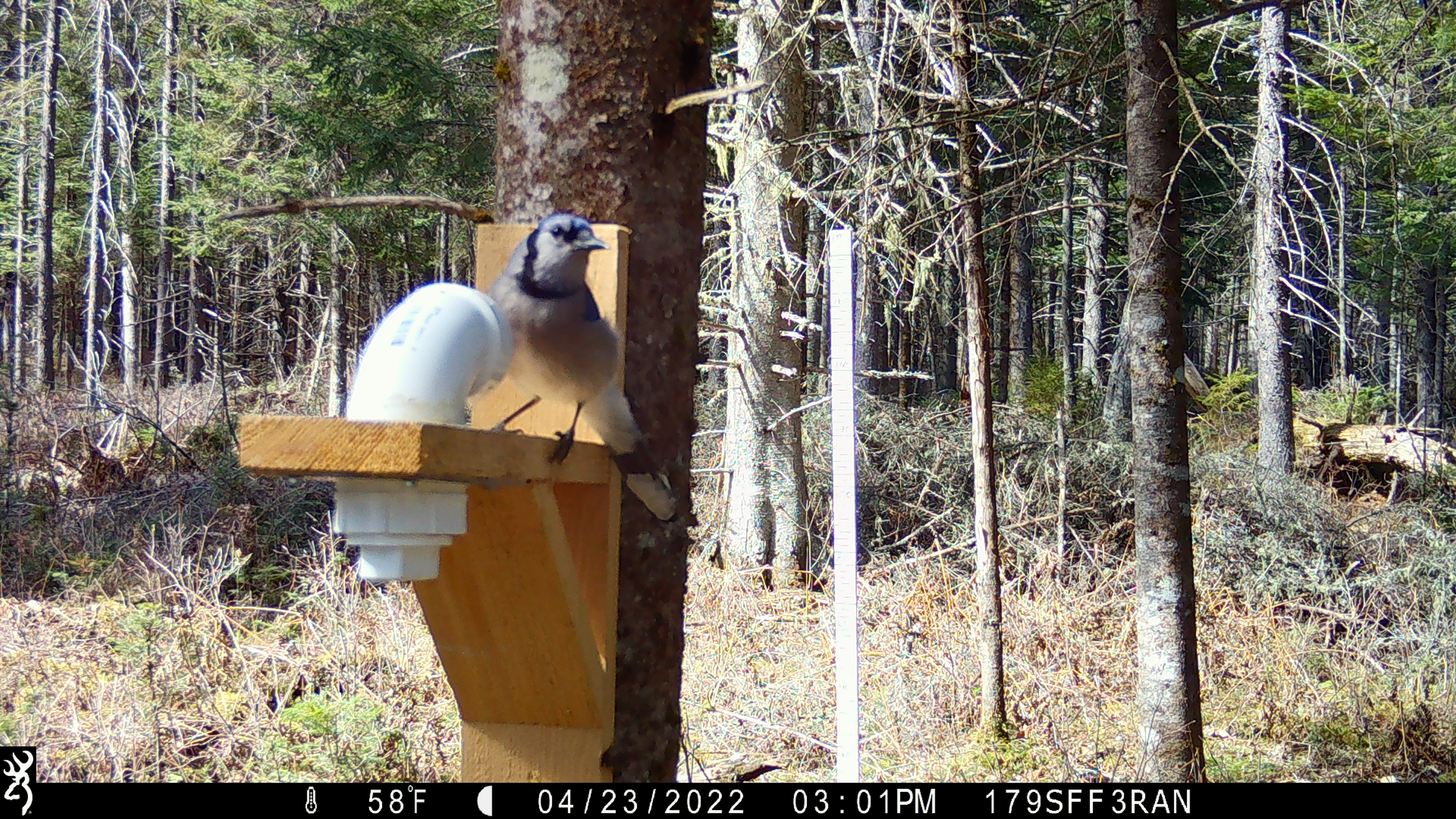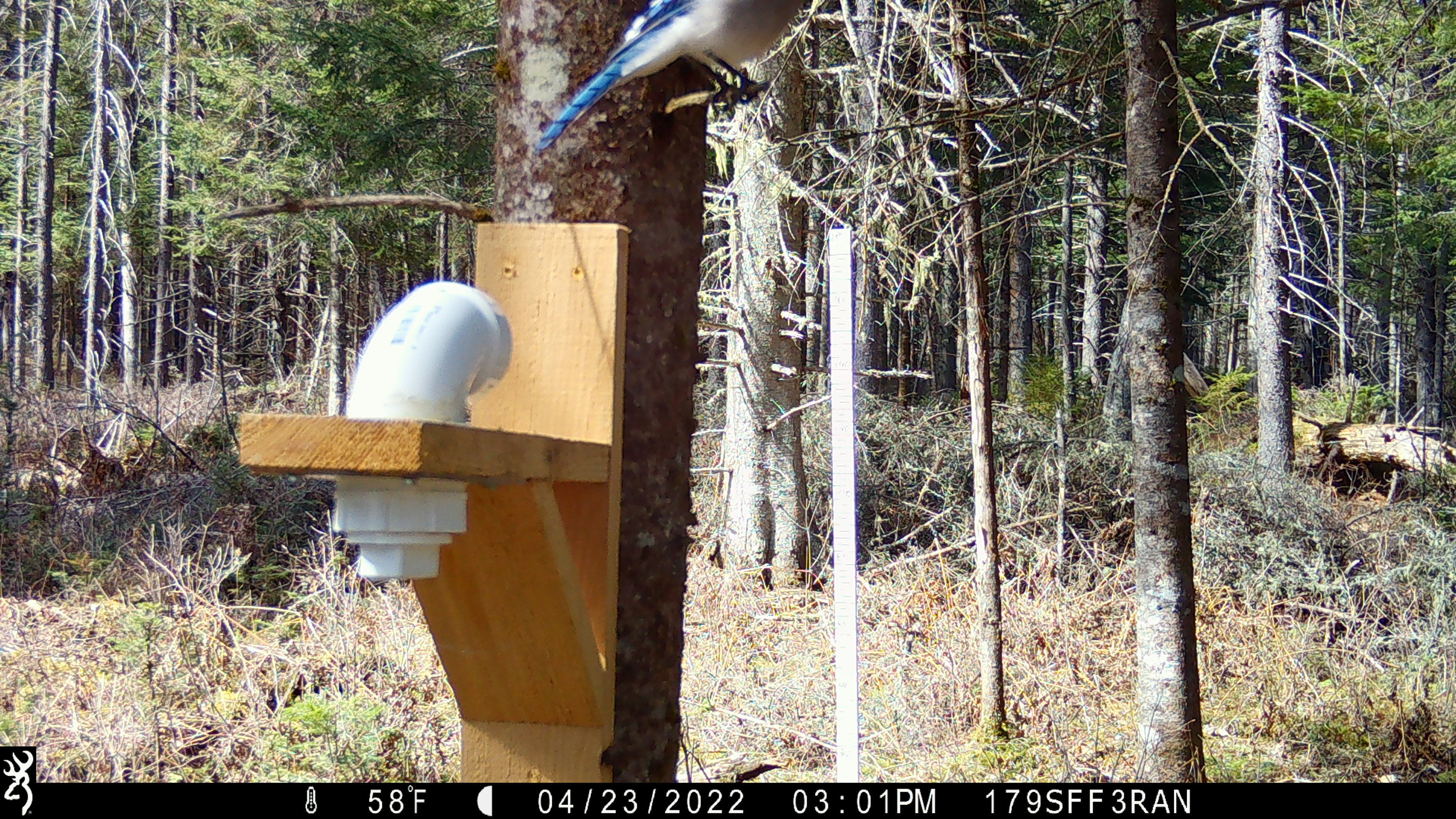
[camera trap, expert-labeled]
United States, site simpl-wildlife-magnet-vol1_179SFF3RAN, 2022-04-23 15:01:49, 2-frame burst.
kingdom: Animalia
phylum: Chordata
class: Aves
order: Passeriformes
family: Corvidae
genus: Cyanocitta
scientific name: Cyanocitta cristata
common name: blue jay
Blue jay (Cyanocitta cristata).